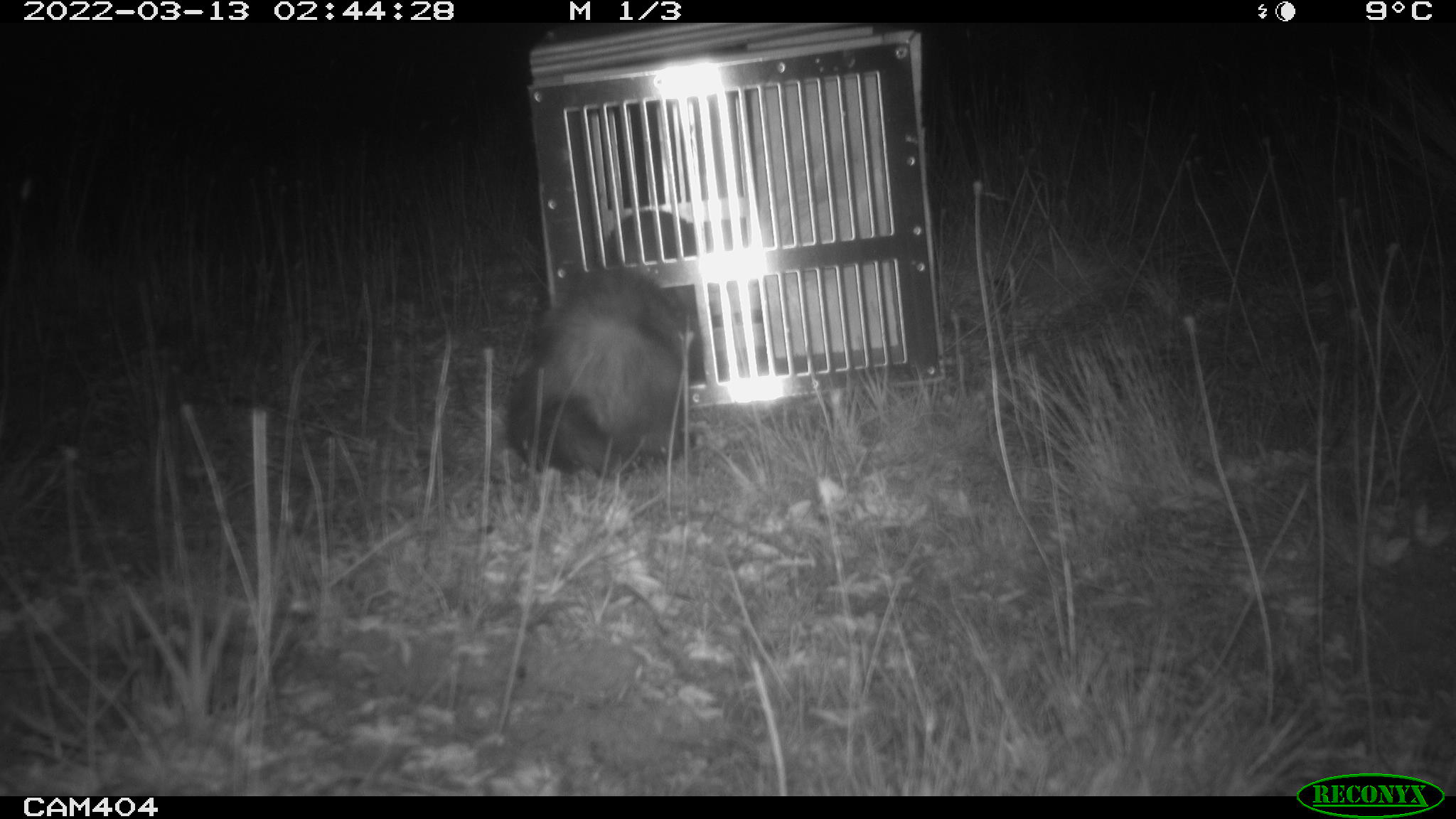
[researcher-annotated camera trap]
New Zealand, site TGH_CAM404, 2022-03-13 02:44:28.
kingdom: Animalia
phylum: Chordata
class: Mammalia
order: Carnivora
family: Mustelidae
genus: Mustela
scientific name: Mustela furo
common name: ferret